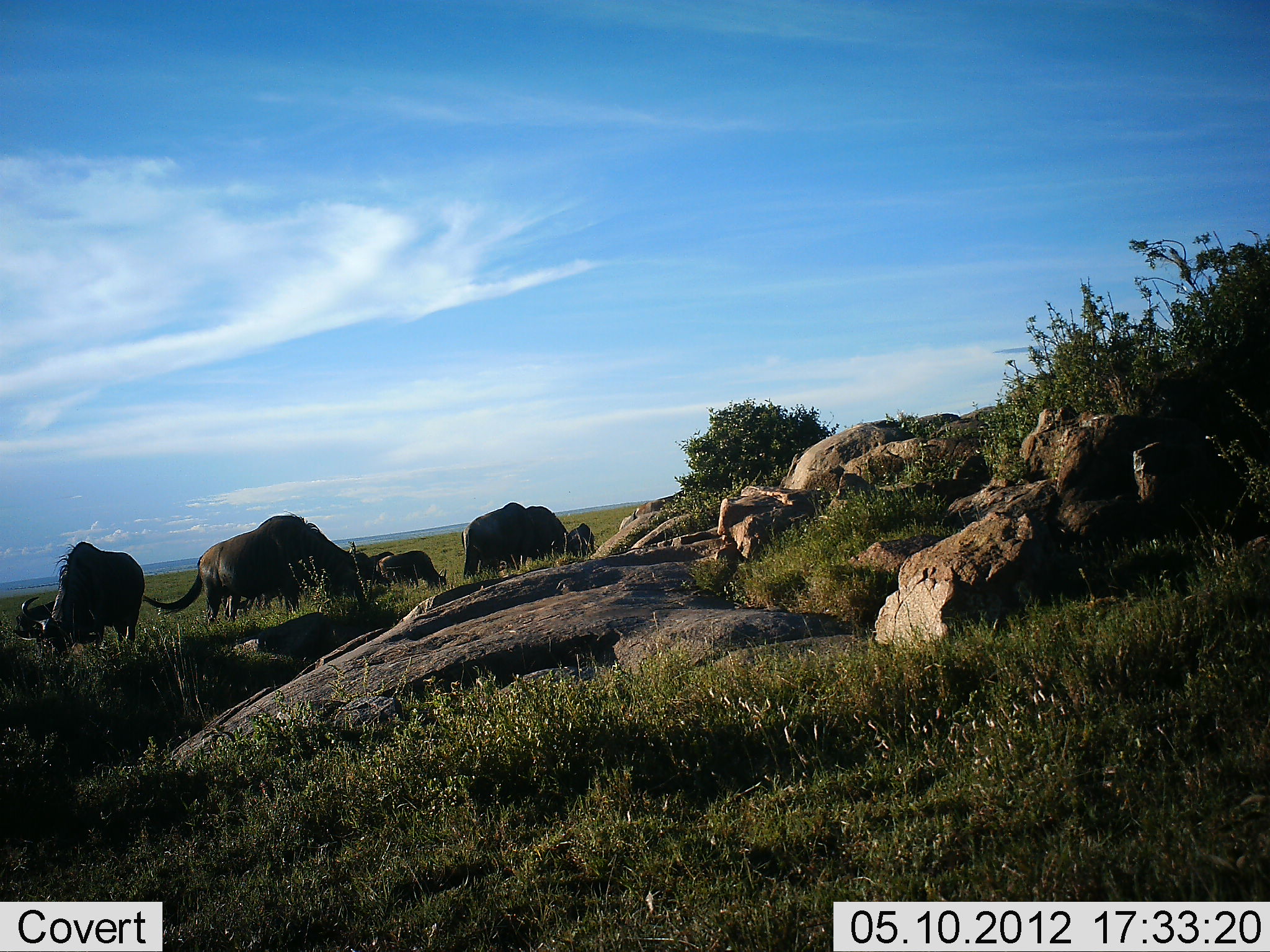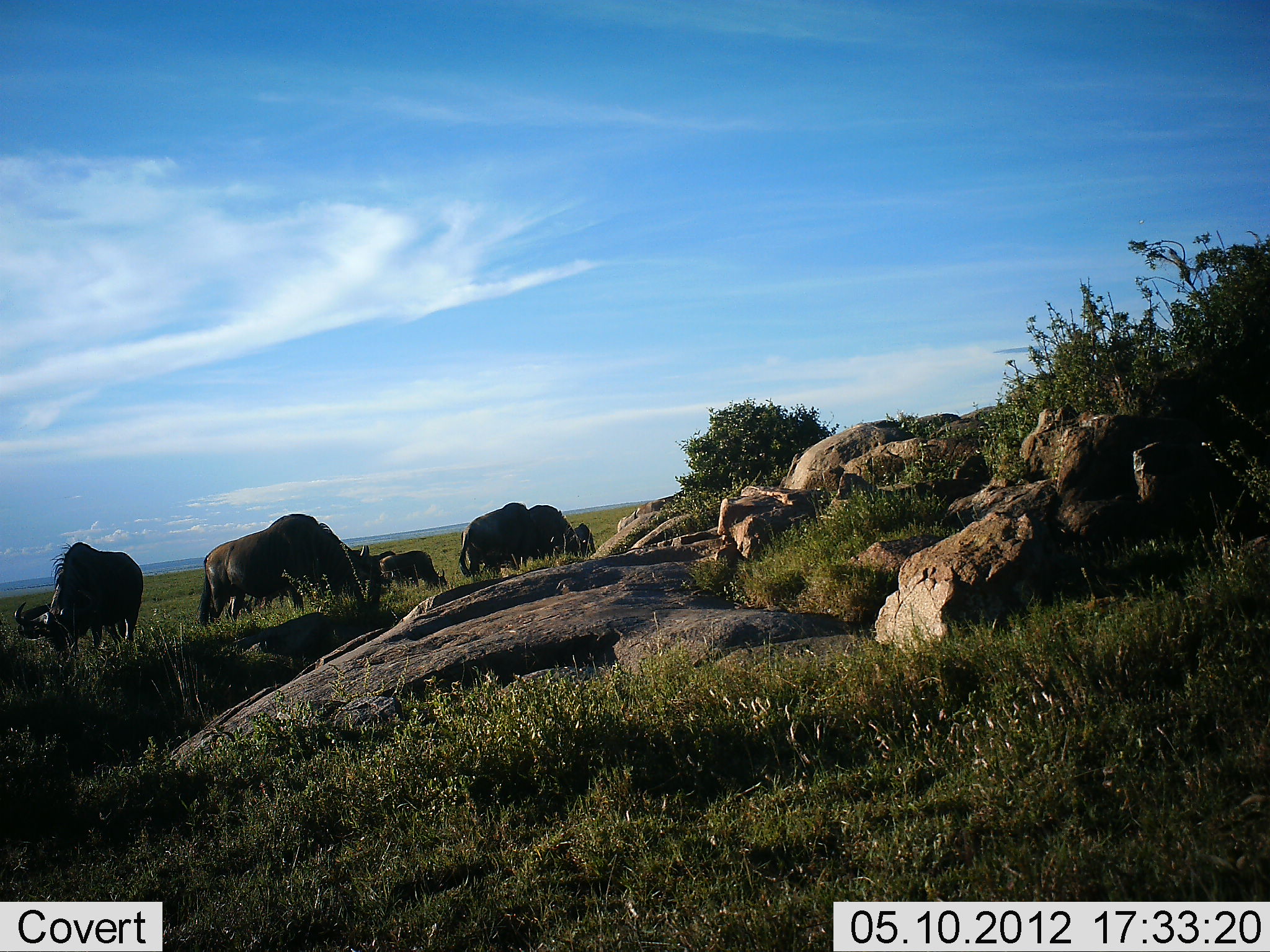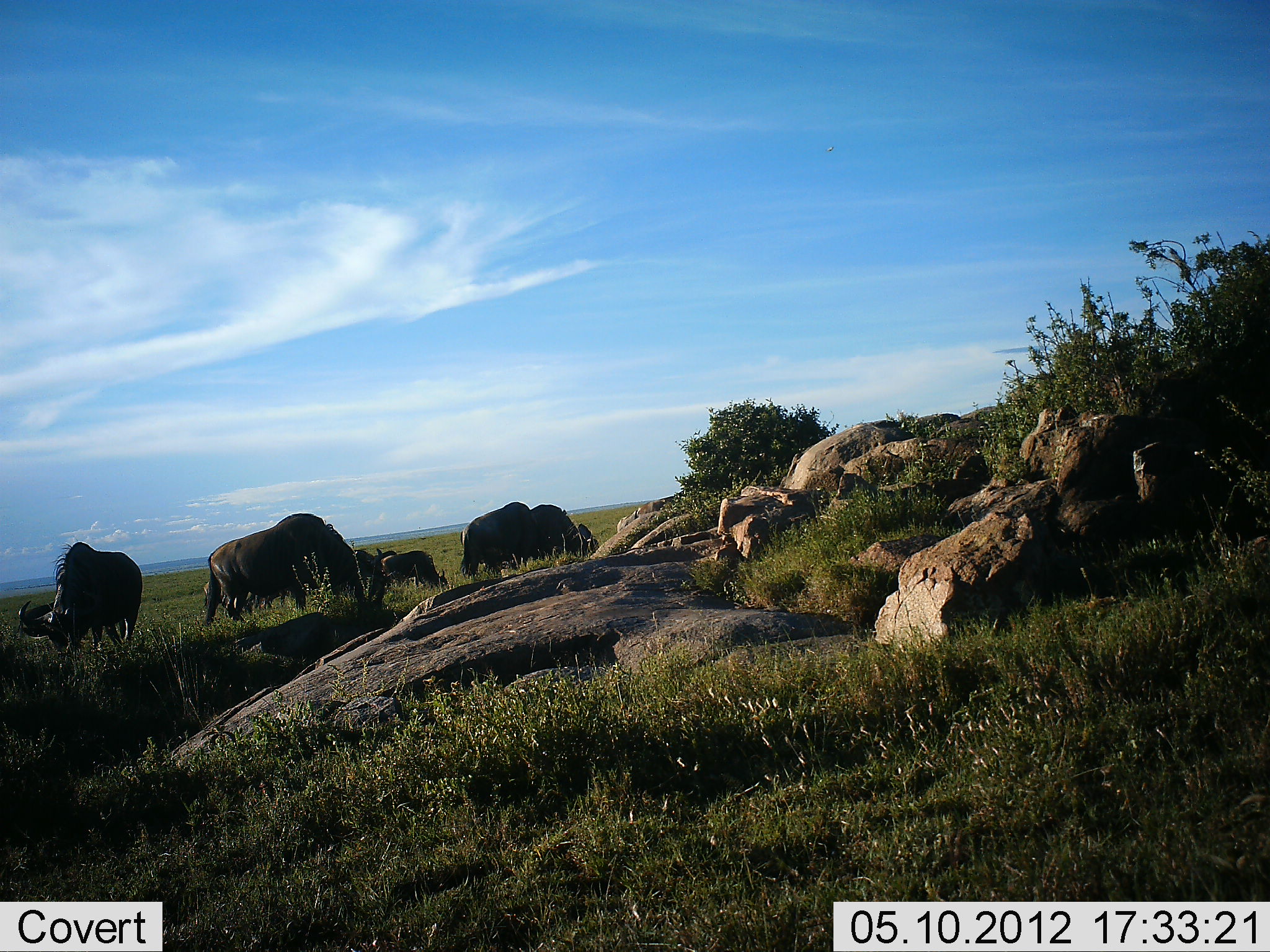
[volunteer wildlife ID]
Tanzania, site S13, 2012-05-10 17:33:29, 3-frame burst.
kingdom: Animalia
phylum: Chordata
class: Mammalia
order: Artiodactyla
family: Bovidae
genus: Connochaetes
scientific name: Connochaetes taurinus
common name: blue wildebeest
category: wildebeest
Wildebeest (blue wildebeest) (Connochaetes taurinus), count 8. Behavior (volunteer vote fractions): standing 30%, resting 0%, moving 0%, interacting 0%. Young present (vote fraction): 0%. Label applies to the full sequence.